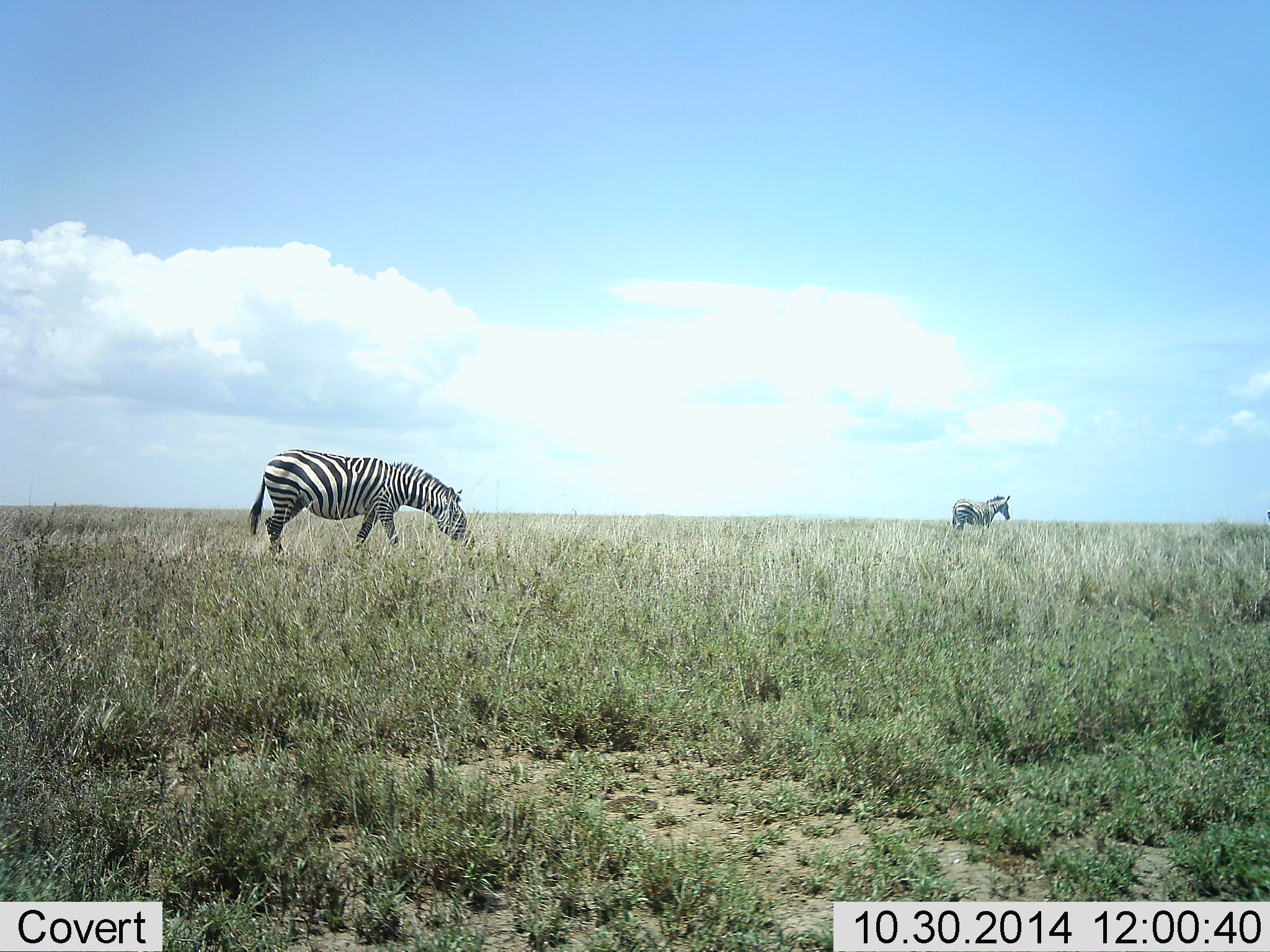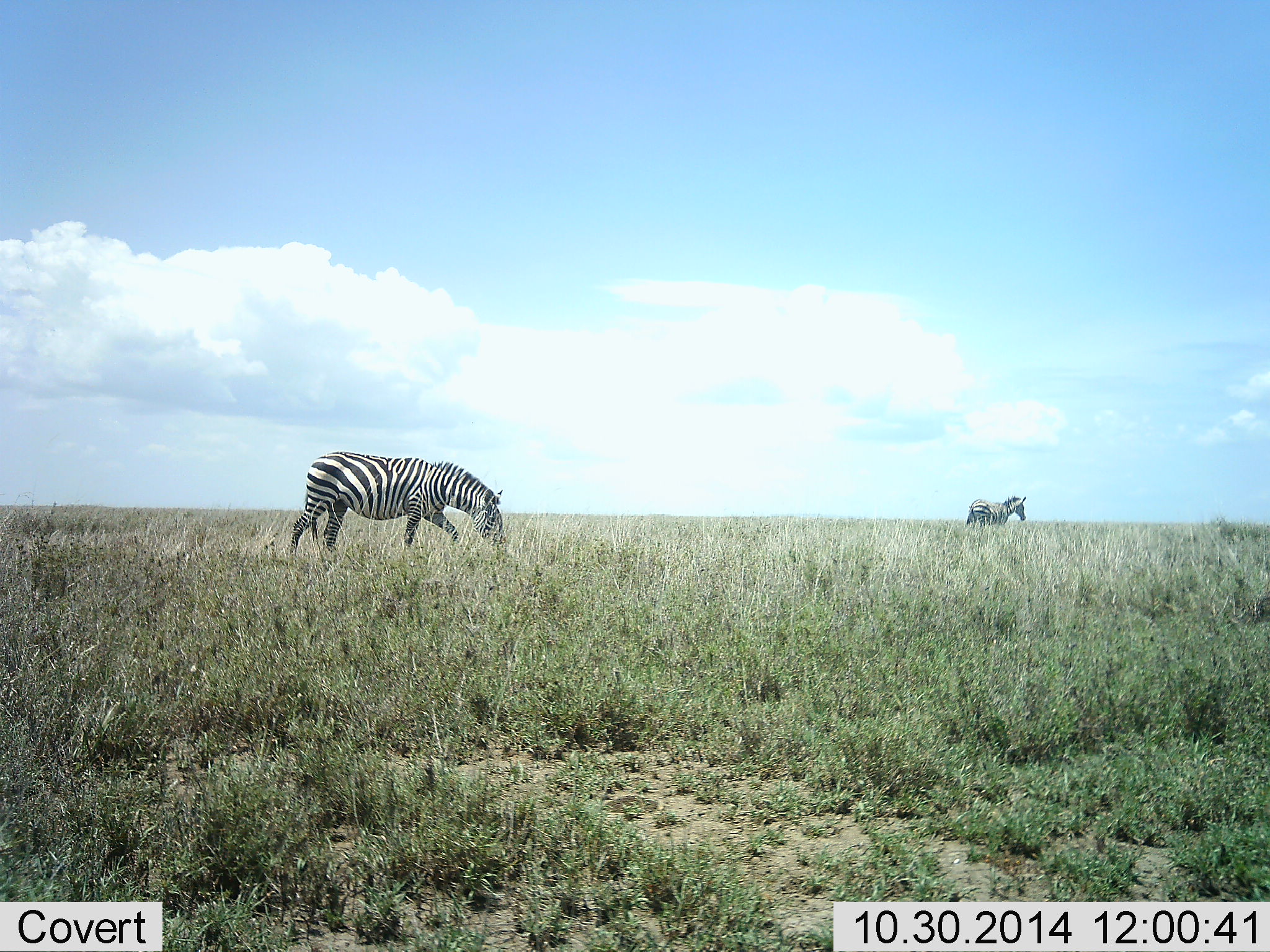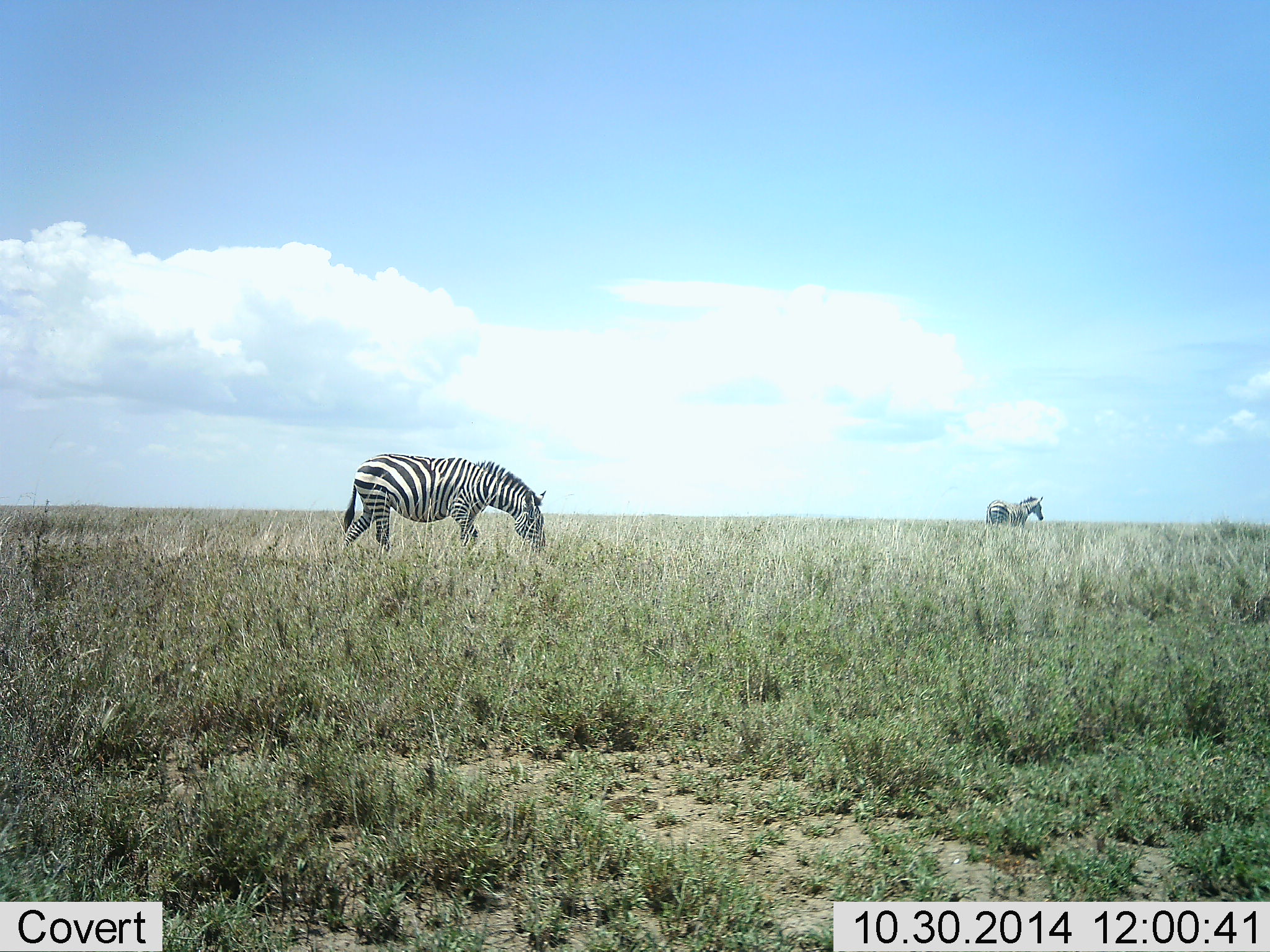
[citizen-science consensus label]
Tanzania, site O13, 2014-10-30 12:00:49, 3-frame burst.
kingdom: Animalia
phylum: Chordata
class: Mammalia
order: Perissodactyla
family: Equidae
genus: Equus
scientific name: Equus quagga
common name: plains zebra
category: zebra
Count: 2.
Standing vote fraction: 10%.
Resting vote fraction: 0%.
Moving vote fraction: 90%.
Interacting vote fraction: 0%.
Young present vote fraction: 0%.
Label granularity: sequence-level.